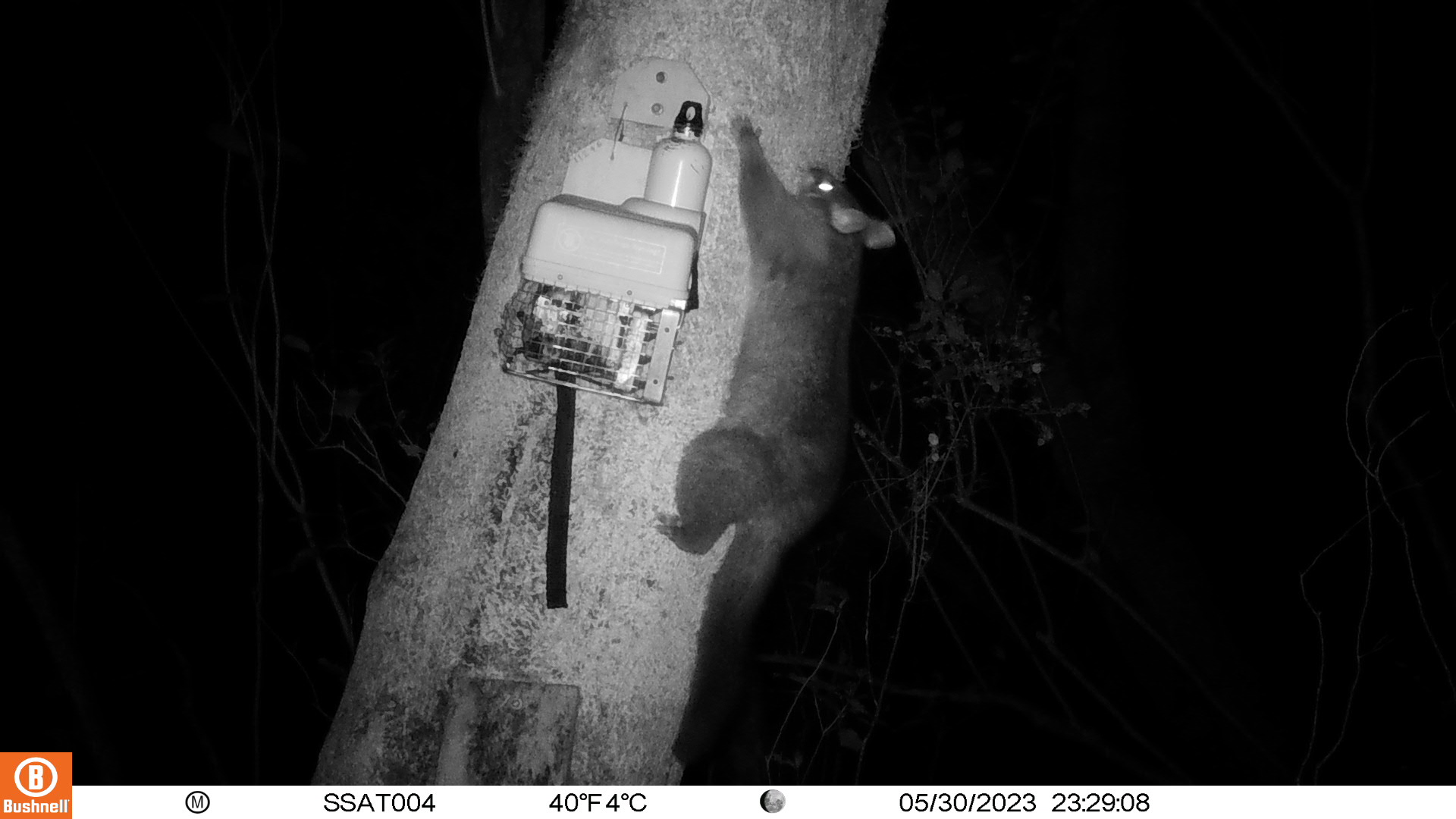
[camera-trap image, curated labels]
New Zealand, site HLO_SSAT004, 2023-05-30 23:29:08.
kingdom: Animalia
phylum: Chordata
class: Mammalia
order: Diprotodontia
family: Phalangeridae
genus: Trichosurus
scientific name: Trichosurus vulpecula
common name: common brushtail possum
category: possum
Possum (common brushtail possum) (Trichosurus vulpecula).